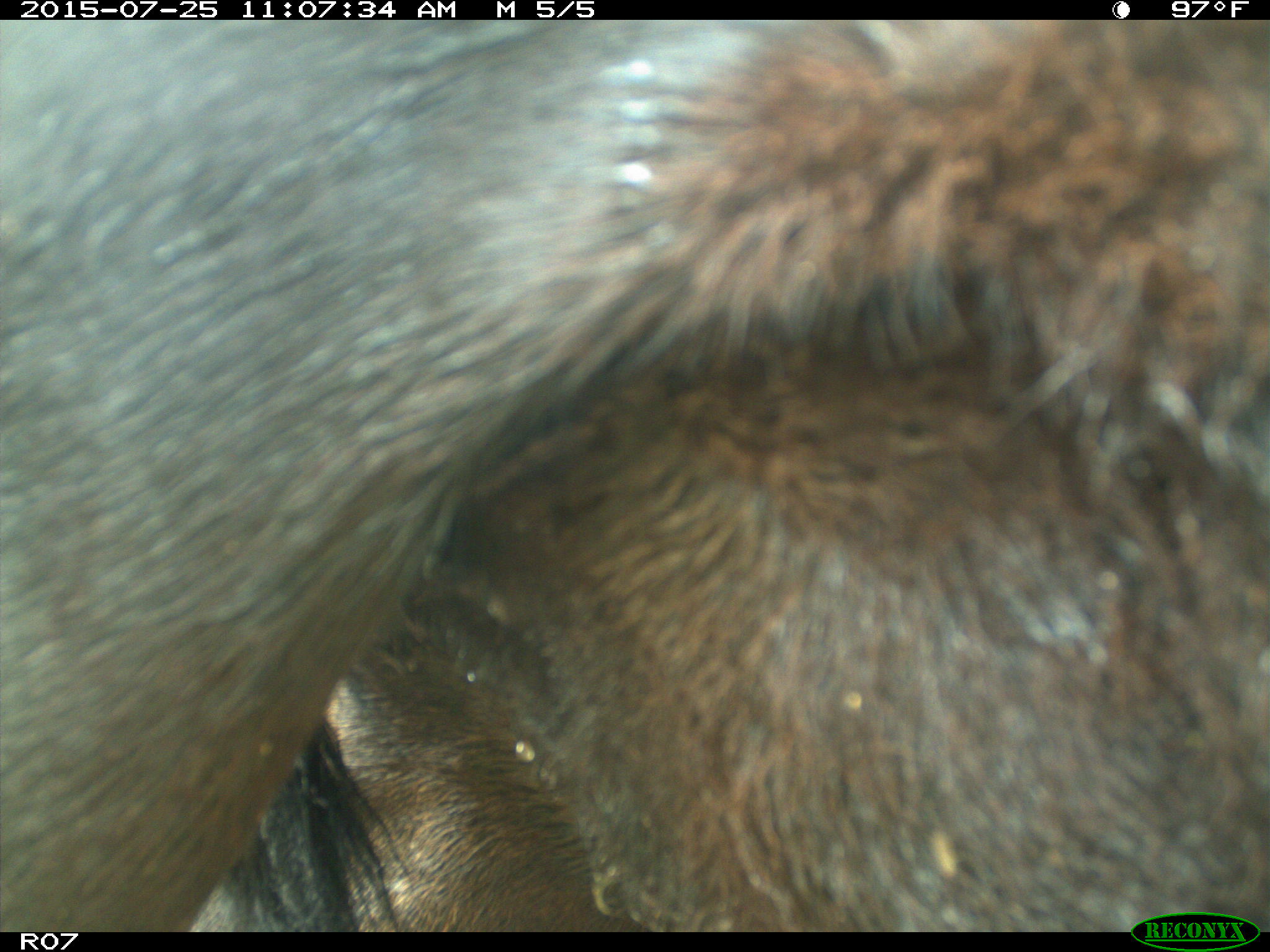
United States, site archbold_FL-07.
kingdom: Animalia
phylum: Chordata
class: Mammalia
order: Artiodactyla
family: Bovidae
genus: Bos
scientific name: Bos taurus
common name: domestic cow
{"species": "Bos taurus (domestic cow)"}